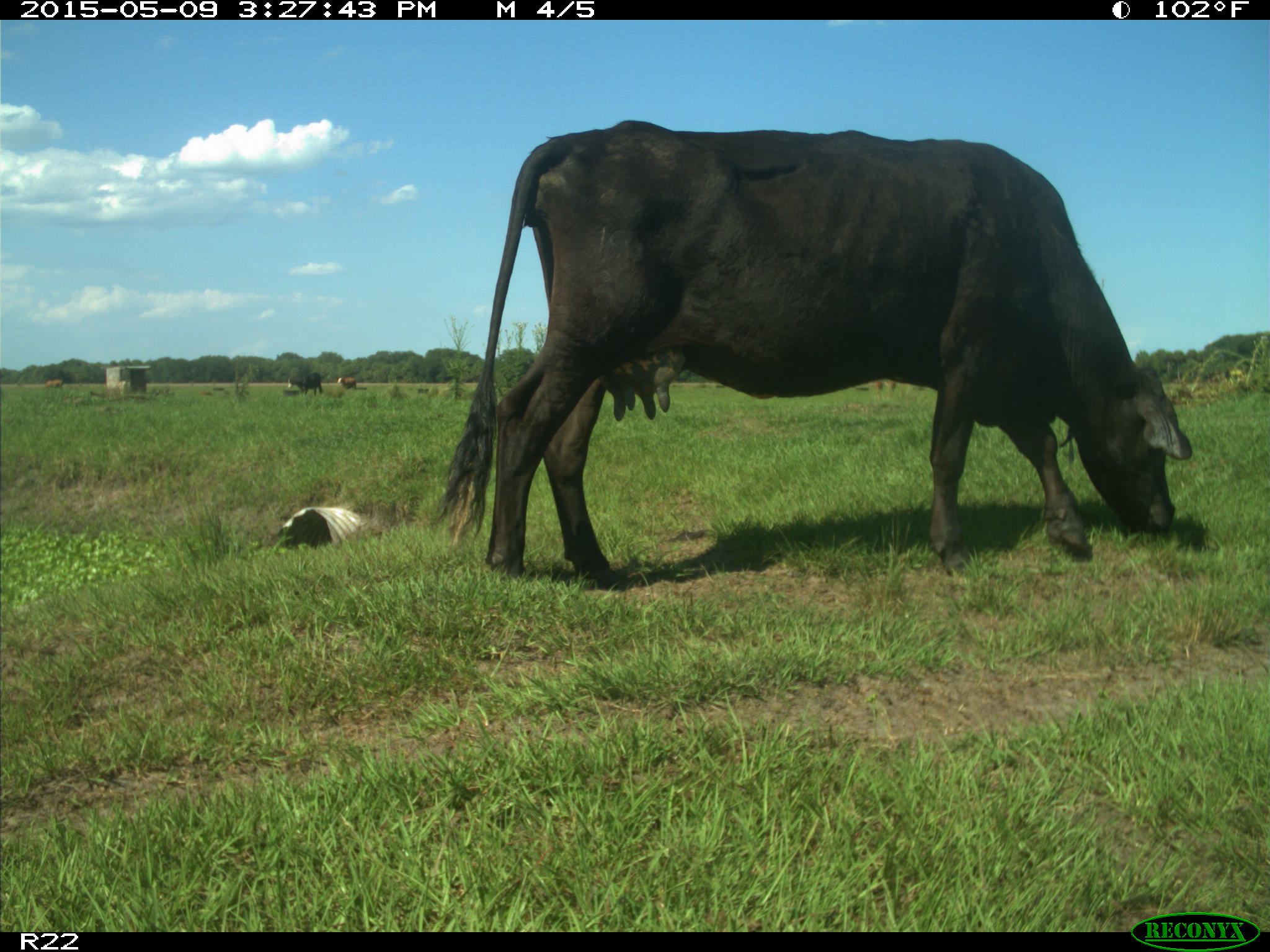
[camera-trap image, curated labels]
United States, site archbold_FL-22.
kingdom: Animalia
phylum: Chordata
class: Mammalia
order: Artiodactyla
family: Bovidae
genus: Bos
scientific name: Bos taurus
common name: domestic cow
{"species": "Bos taurus (domestic cow)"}